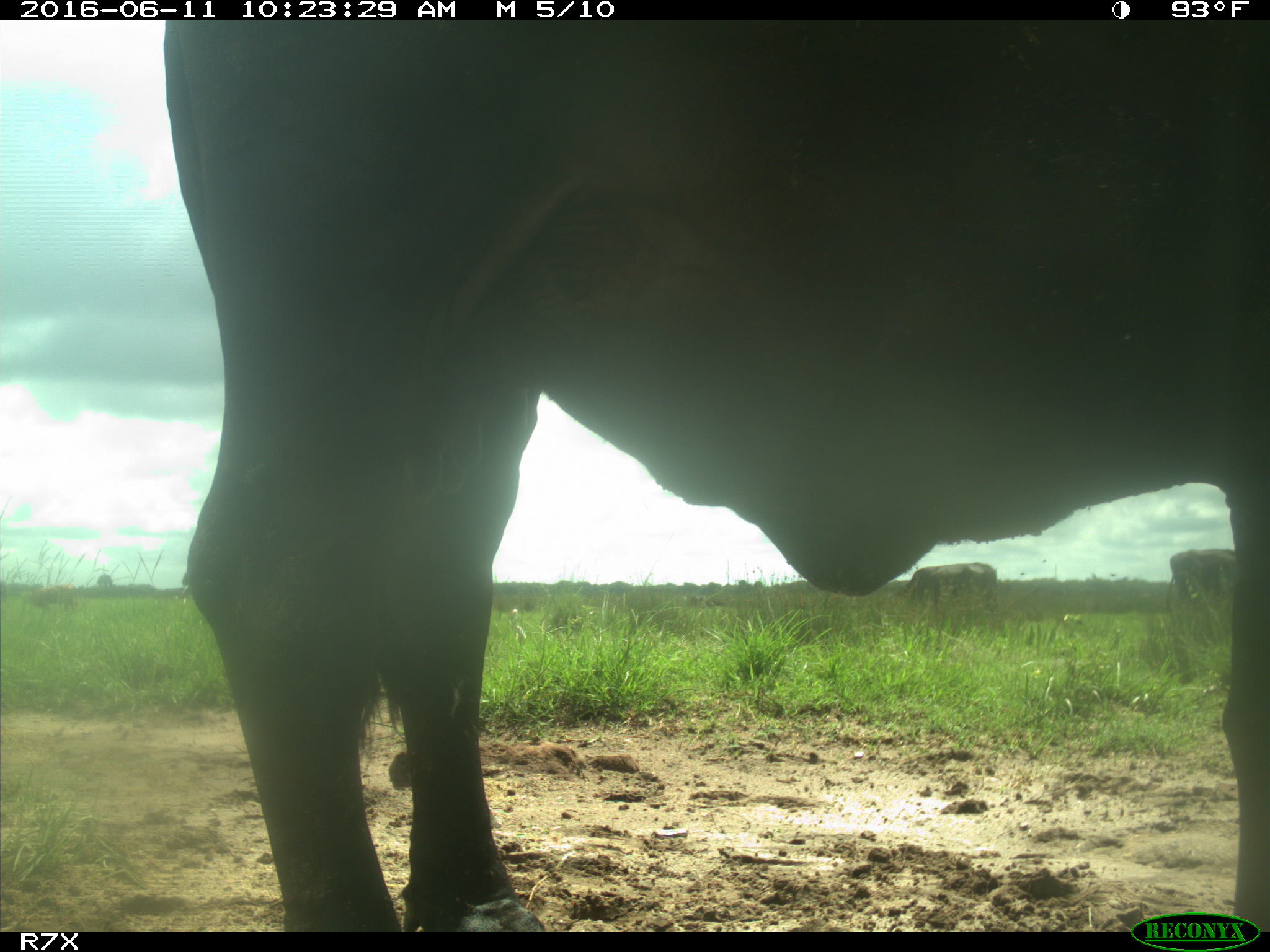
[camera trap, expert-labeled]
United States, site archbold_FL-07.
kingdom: Animalia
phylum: Chordata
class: Mammalia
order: Artiodactyla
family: Bovidae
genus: Bos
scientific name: Bos taurus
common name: domestic cow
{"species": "Bos taurus (domestic cow)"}